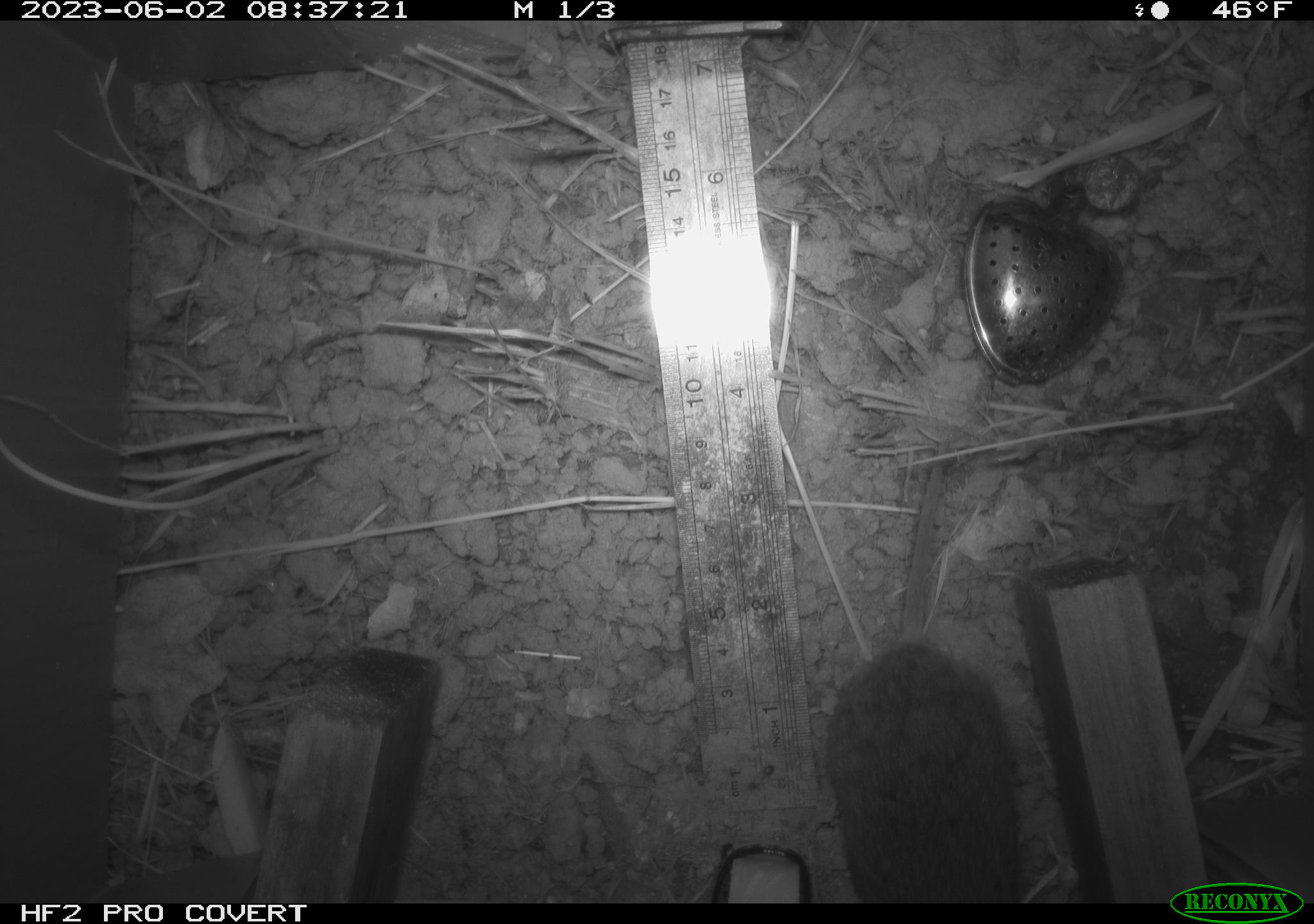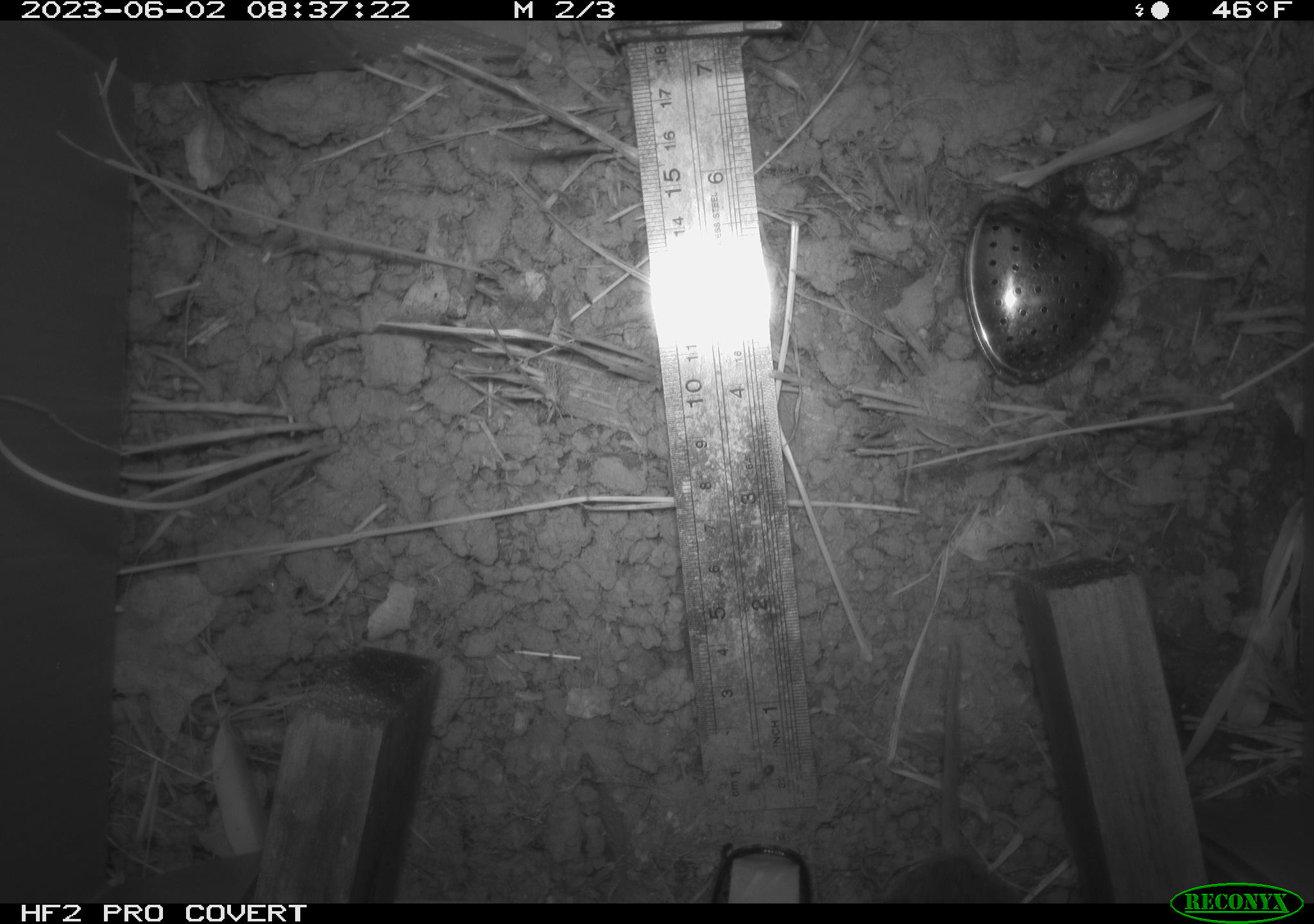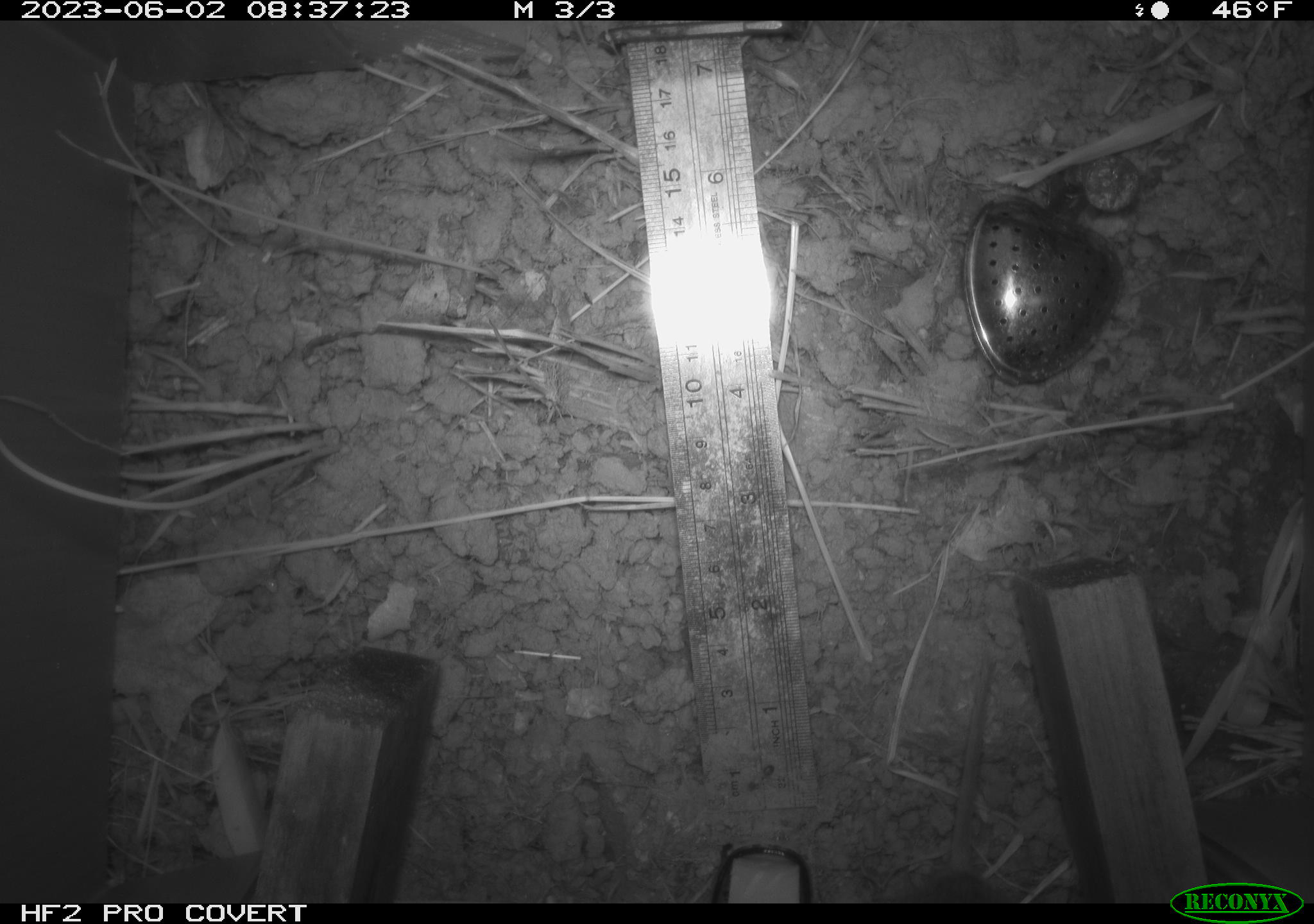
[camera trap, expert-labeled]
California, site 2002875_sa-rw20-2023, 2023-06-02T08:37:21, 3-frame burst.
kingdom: Animalia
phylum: Chordata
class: Mammalia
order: Rodentia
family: Cricetidae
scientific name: Arvicolinae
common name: voles, lemmings, and muskrats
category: arvicolinae subfamily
Arvicolinae subfamily (voles, lemmings, and muskrats) (Arvicolinae).